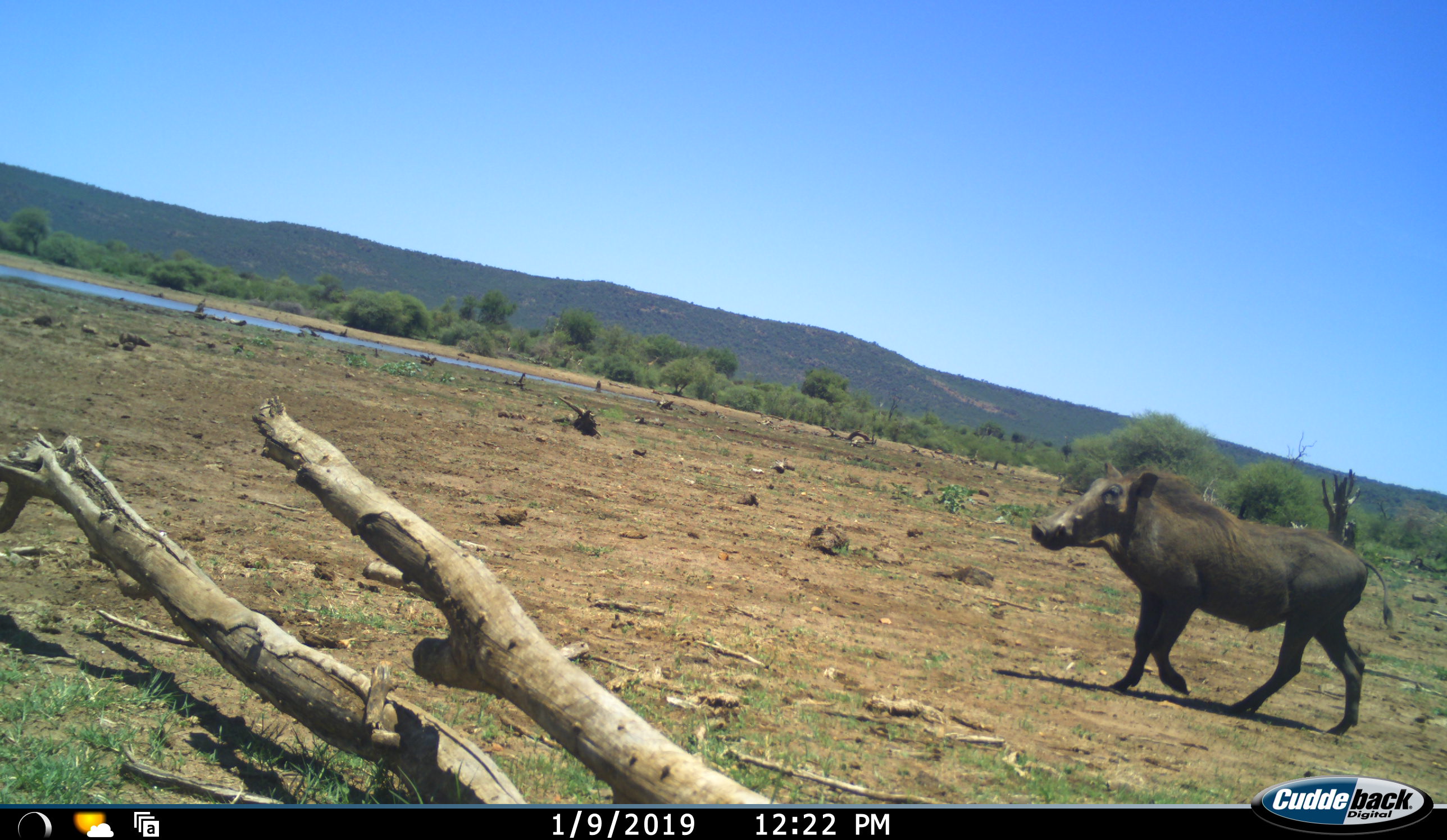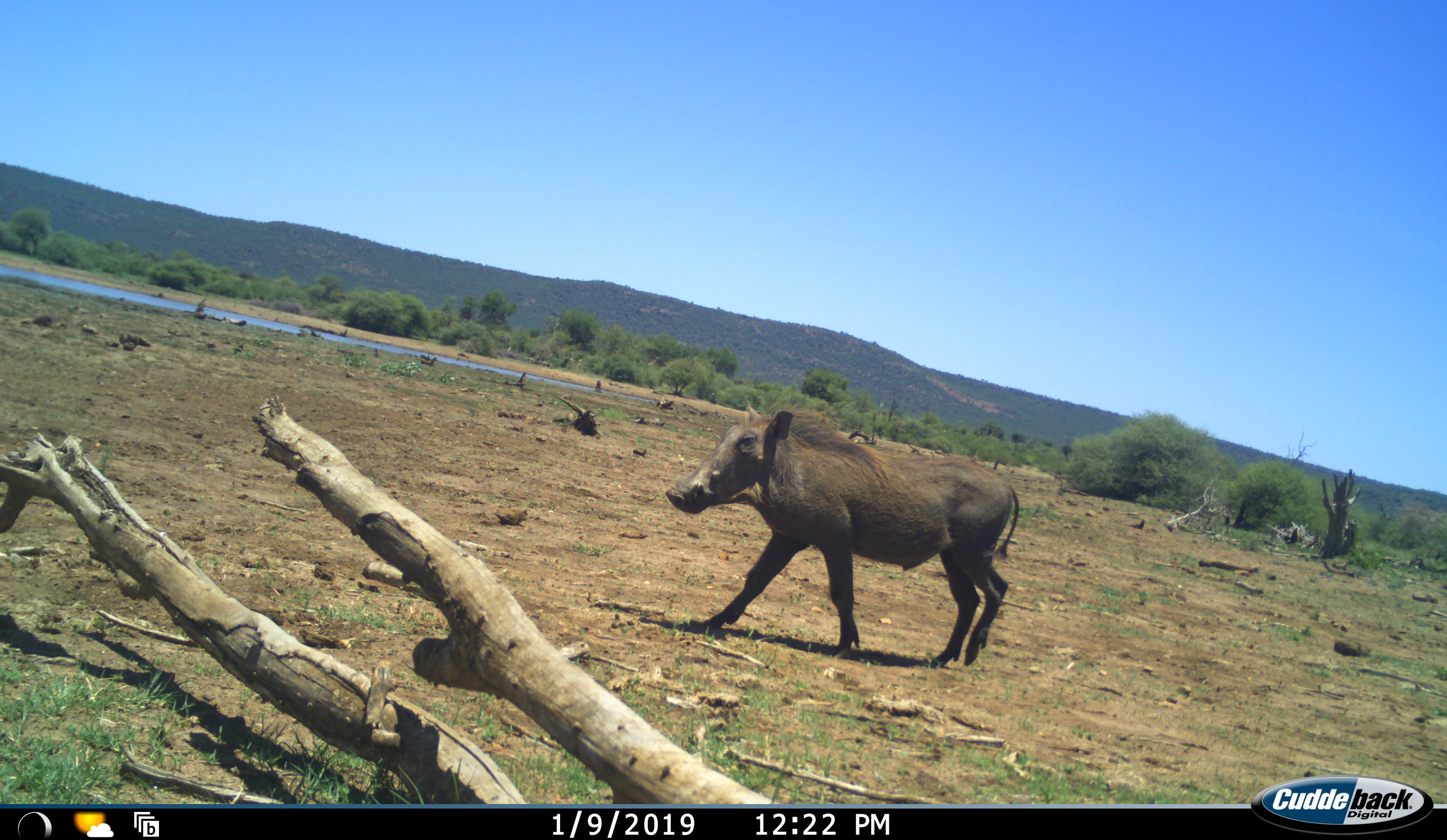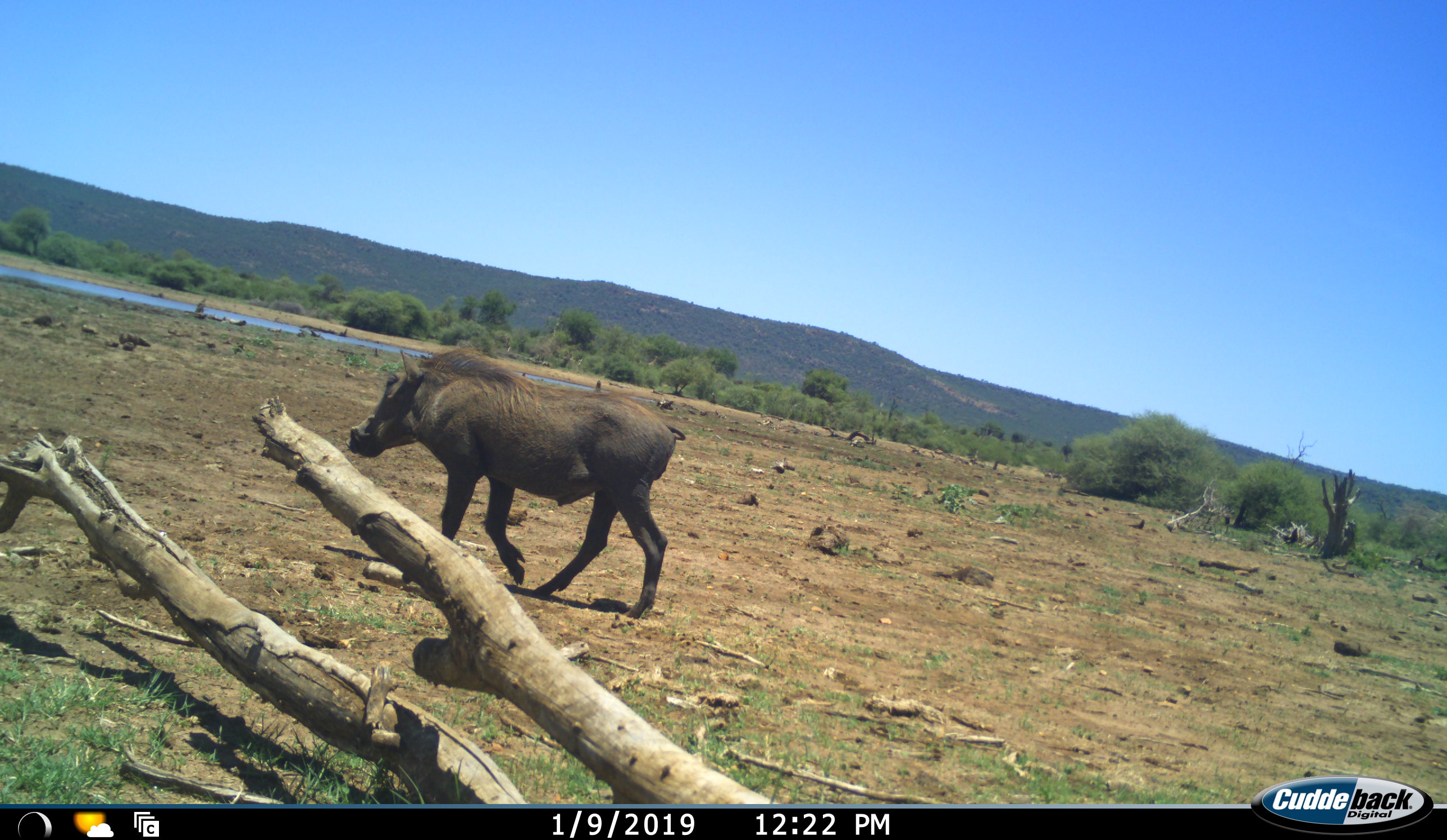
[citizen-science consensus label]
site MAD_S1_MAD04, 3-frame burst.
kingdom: Animalia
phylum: Chordata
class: Mammalia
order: Artiodactyla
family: Suidae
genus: Phacochoerus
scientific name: Phacochoerus africanus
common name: warthog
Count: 1.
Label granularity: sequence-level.